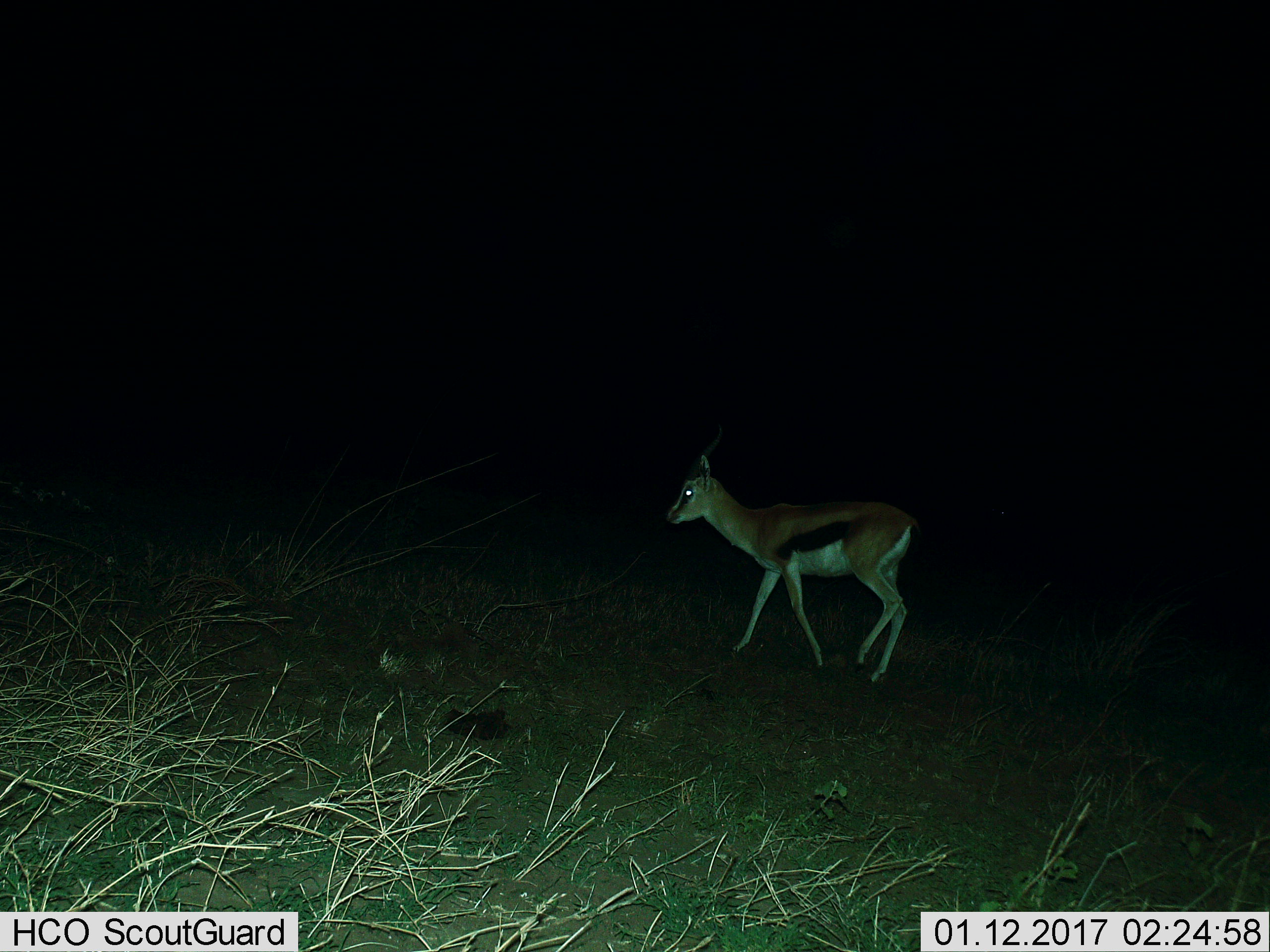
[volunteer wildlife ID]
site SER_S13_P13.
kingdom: Animalia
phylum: Chordata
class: Mammalia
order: Artiodactyla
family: Bovidae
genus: Eudorcas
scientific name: Eudorcas thomsonii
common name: thomson's gazelle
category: gazellethomsons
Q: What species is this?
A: Gazellethomsons (thomson's gazelle) (Eudorcas thomsonii).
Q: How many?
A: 1.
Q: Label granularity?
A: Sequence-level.